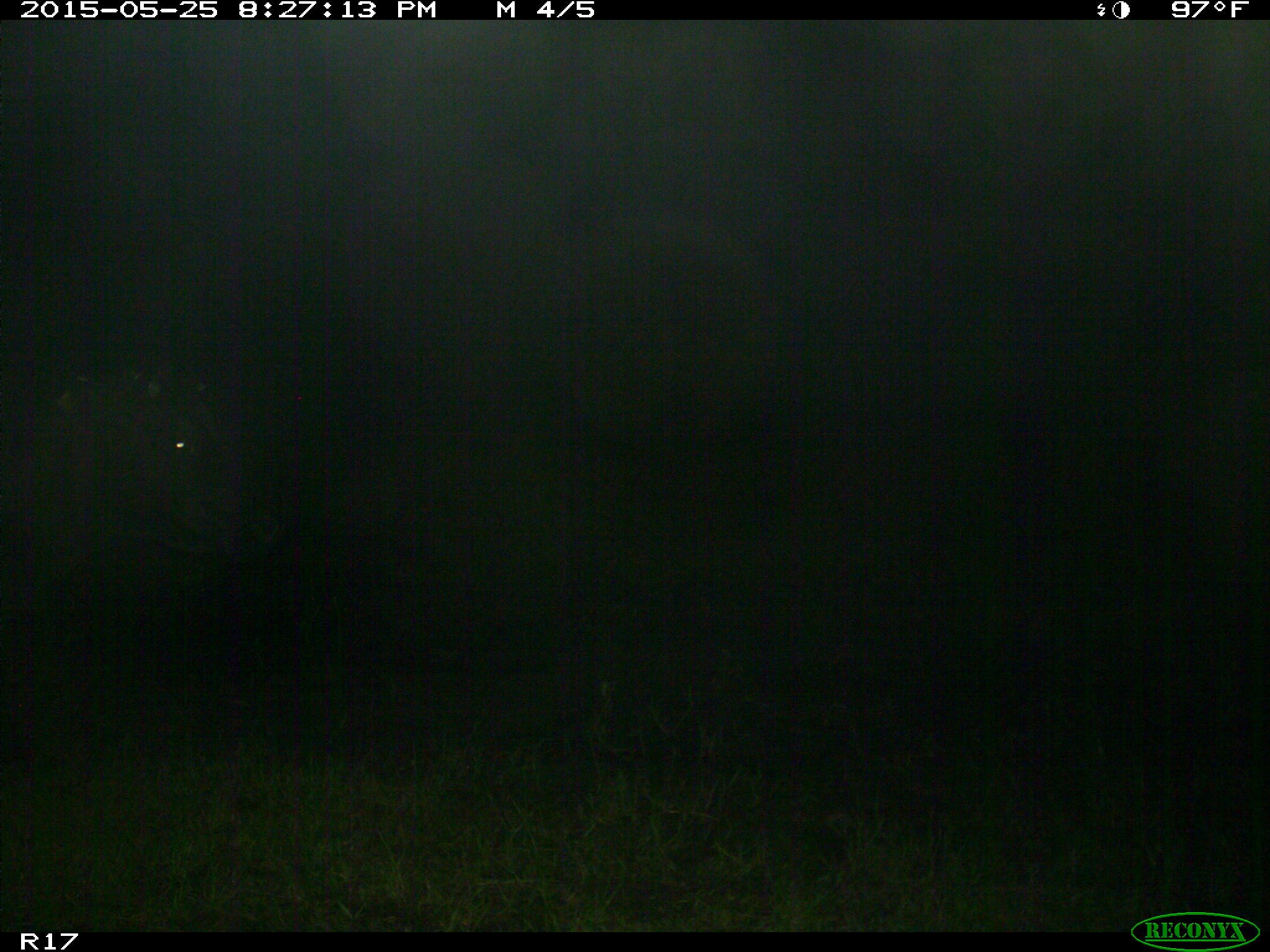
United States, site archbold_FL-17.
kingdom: Animalia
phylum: Chordata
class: Mammalia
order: Artiodactyla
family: Bovidae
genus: Bos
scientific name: Bos taurus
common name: domestic cow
Bos taurus (domestic cow).